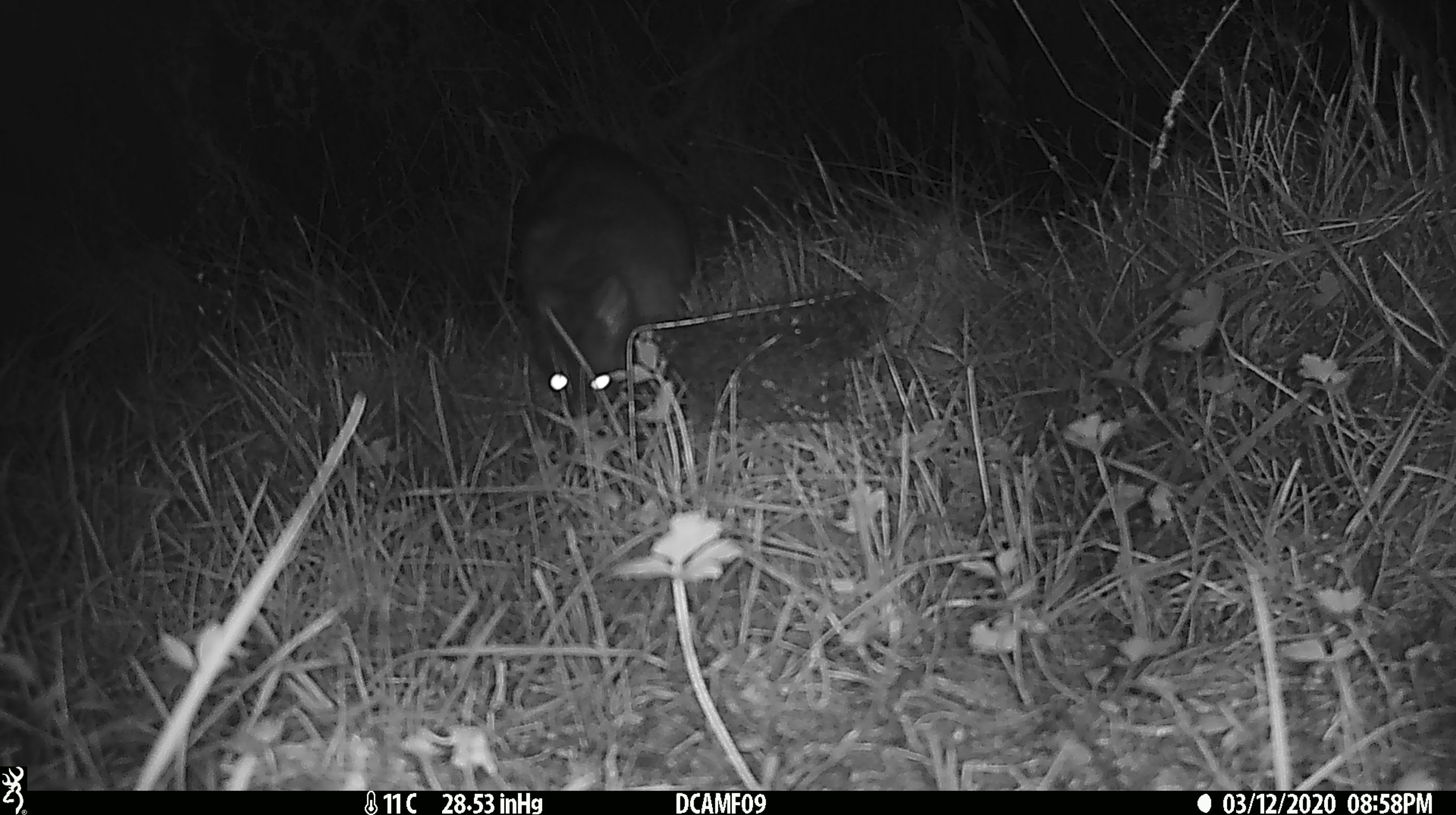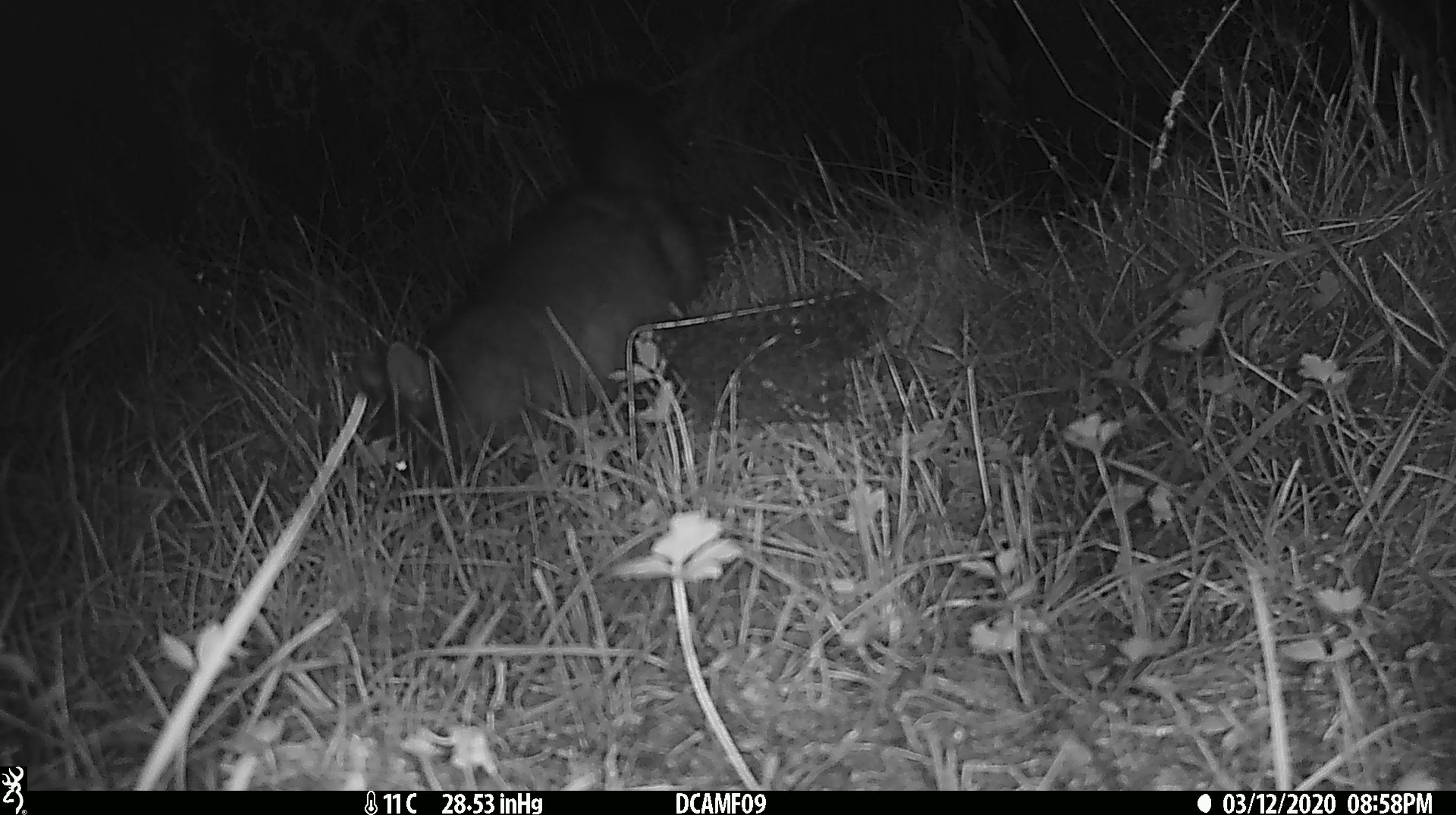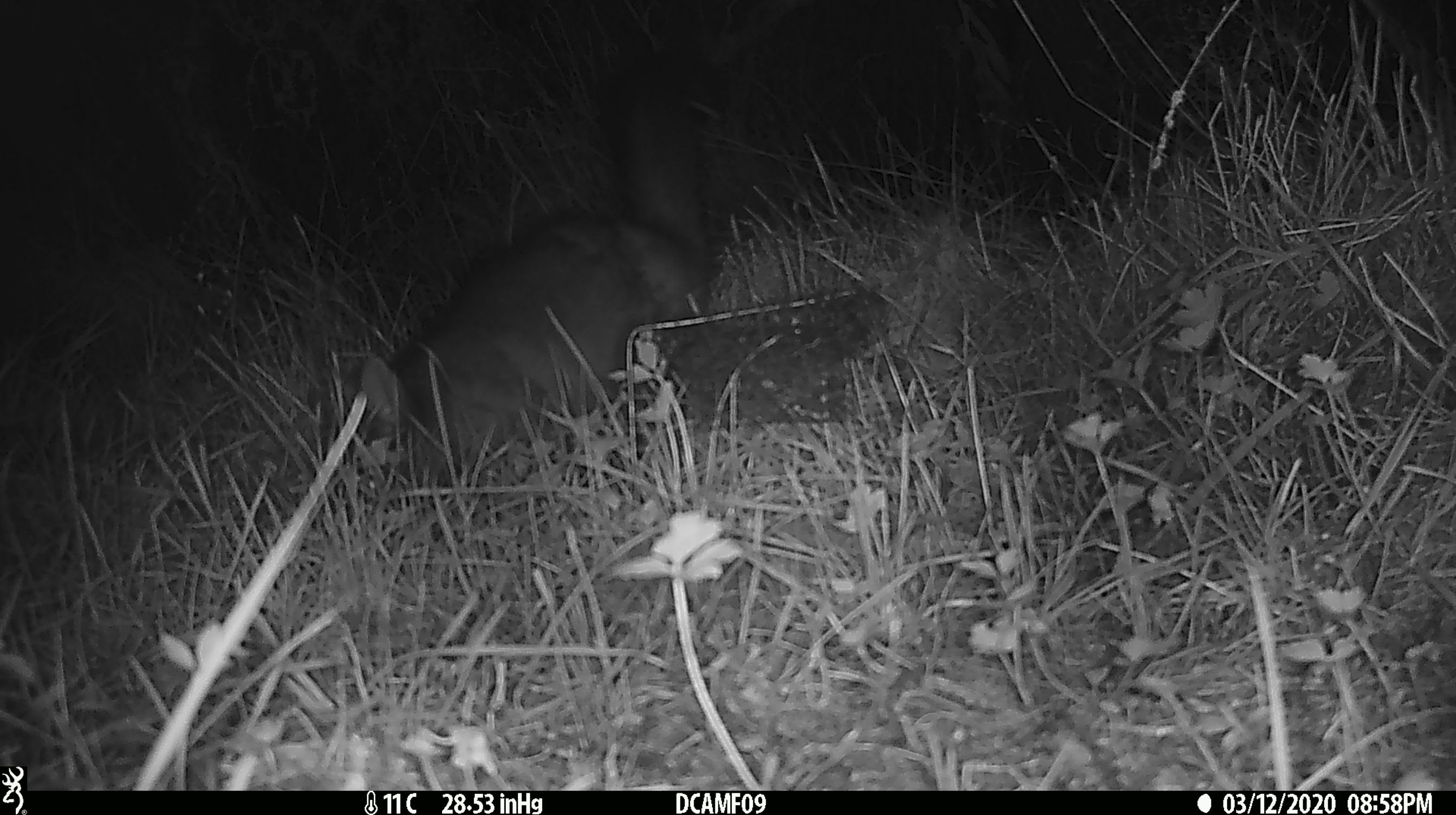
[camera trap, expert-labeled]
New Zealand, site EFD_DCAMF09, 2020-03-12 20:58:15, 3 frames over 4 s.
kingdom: Animalia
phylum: Chordata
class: Mammalia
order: Diprotodontia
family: Phalangeridae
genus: Trichosurus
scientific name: Trichosurus vulpecula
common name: common brushtail possum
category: possum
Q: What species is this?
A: Possum (common brushtail possum) (Trichosurus vulpecula).